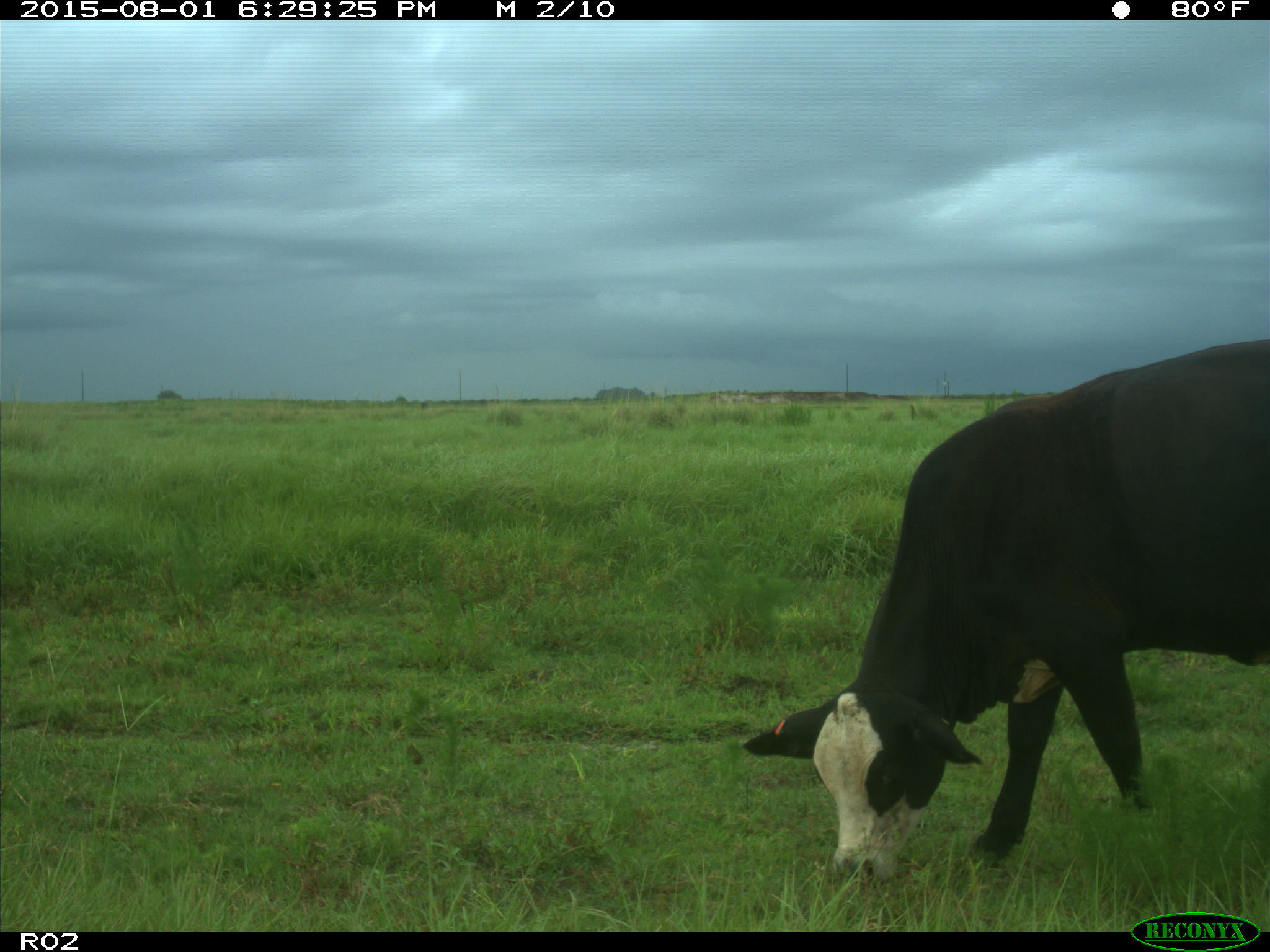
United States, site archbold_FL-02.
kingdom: Animalia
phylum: Chordata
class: Mammalia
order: Artiodactyla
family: Bovidae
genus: Bos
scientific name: Bos taurus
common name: domestic cow